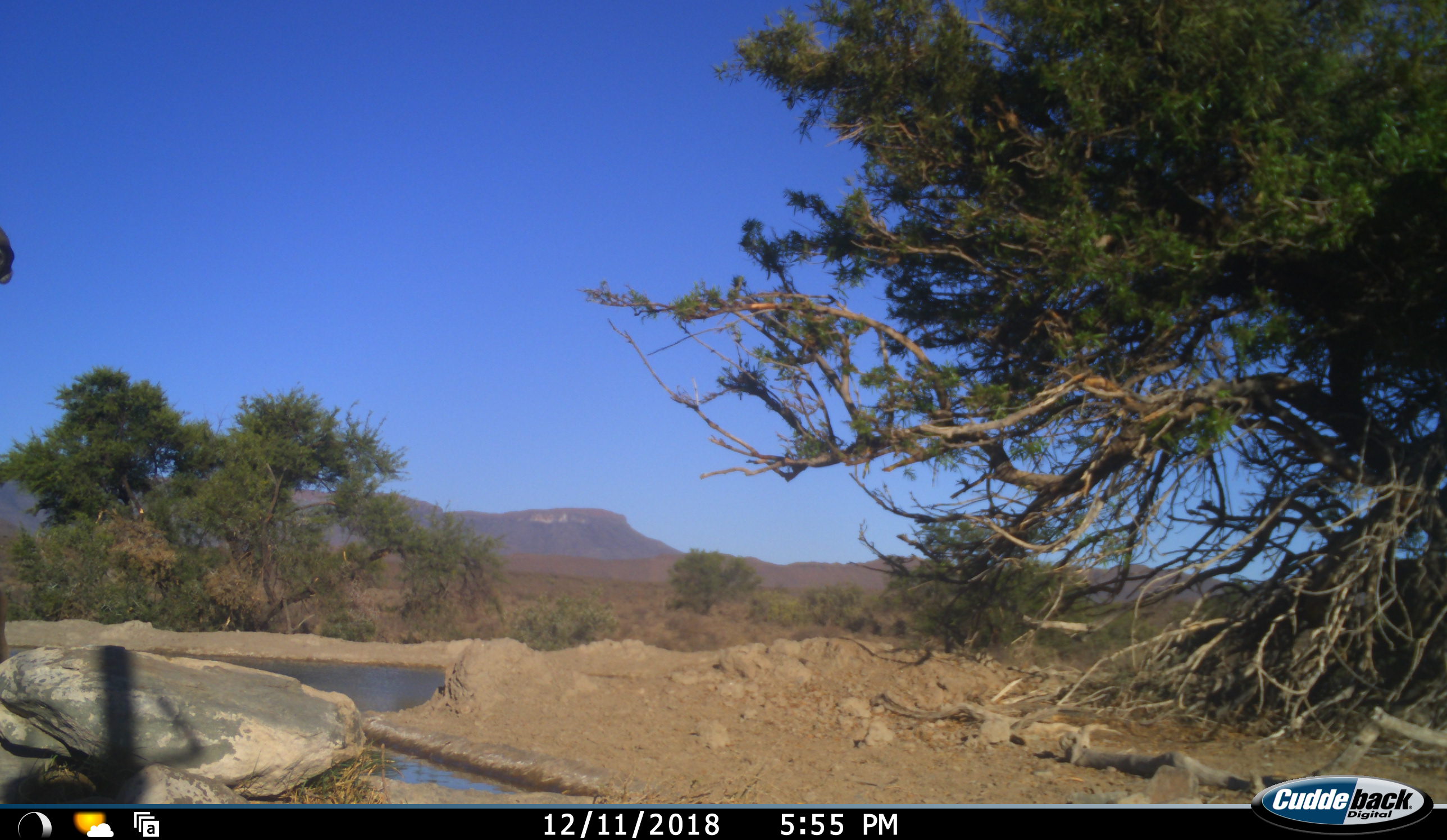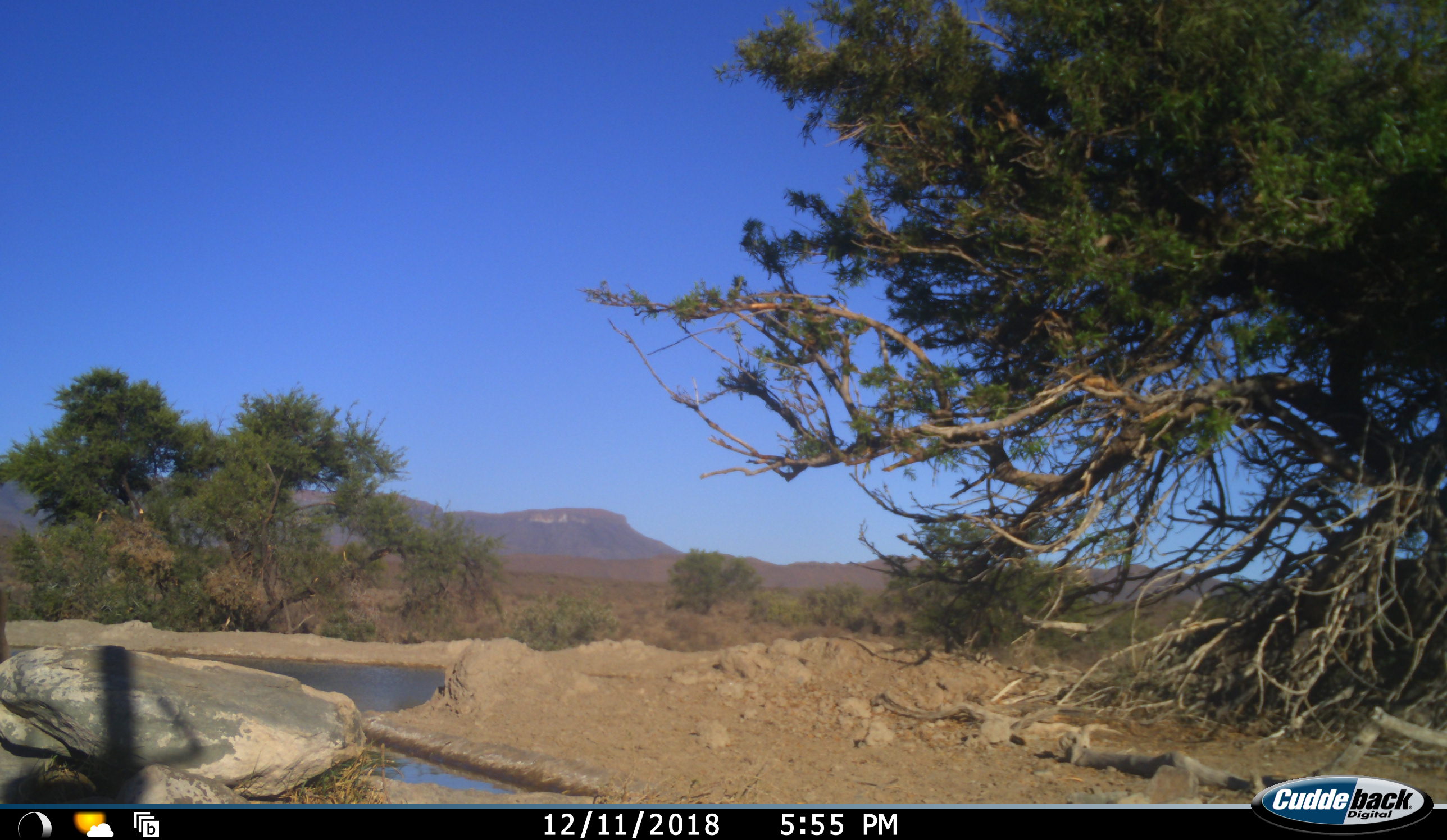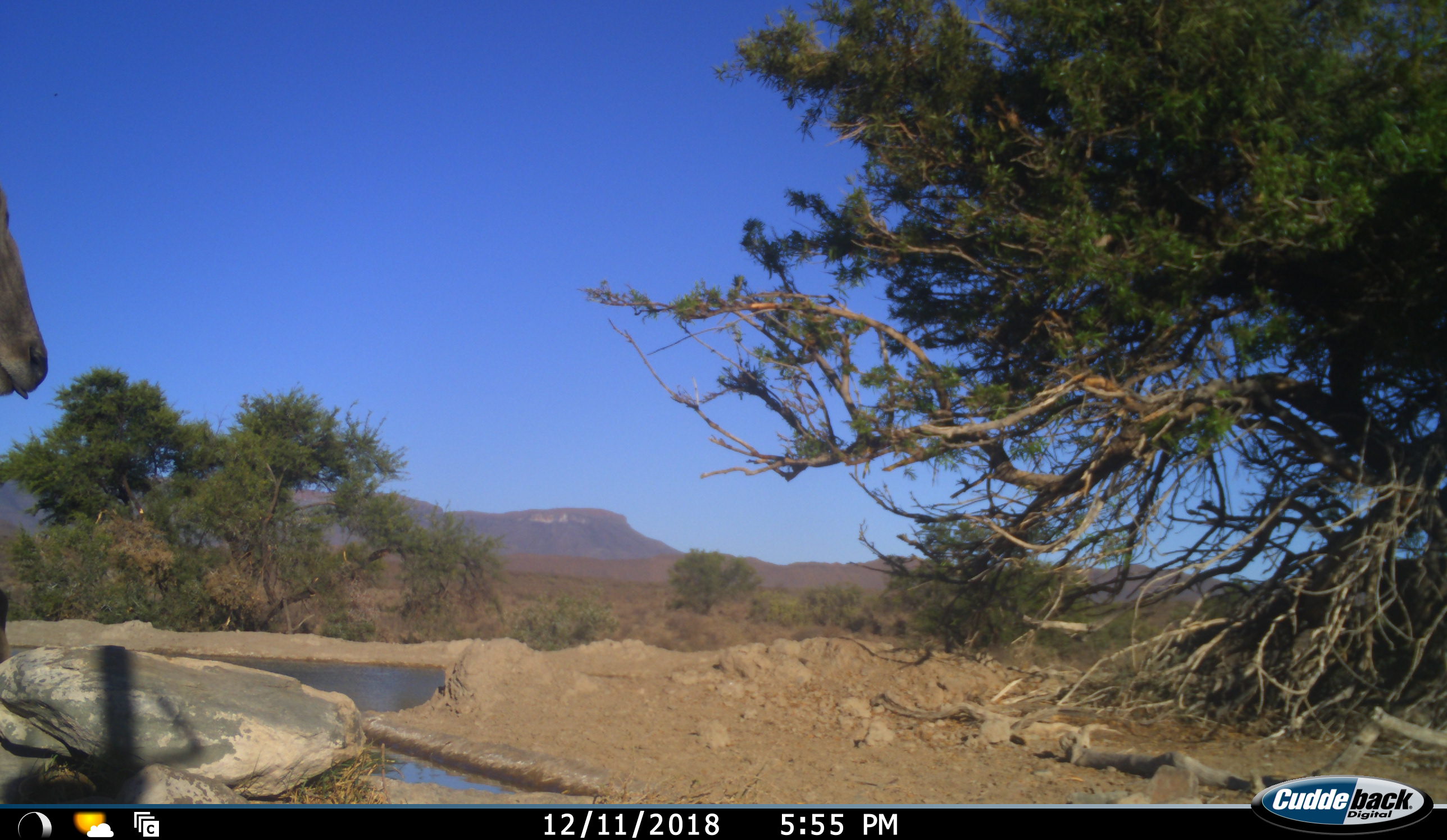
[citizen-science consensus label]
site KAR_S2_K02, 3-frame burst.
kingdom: Animalia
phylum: Chordata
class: Mammalia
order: Artiodactyla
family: Bovidae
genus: Tragelaphus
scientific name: Tragelaphus oryx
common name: eland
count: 1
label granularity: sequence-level